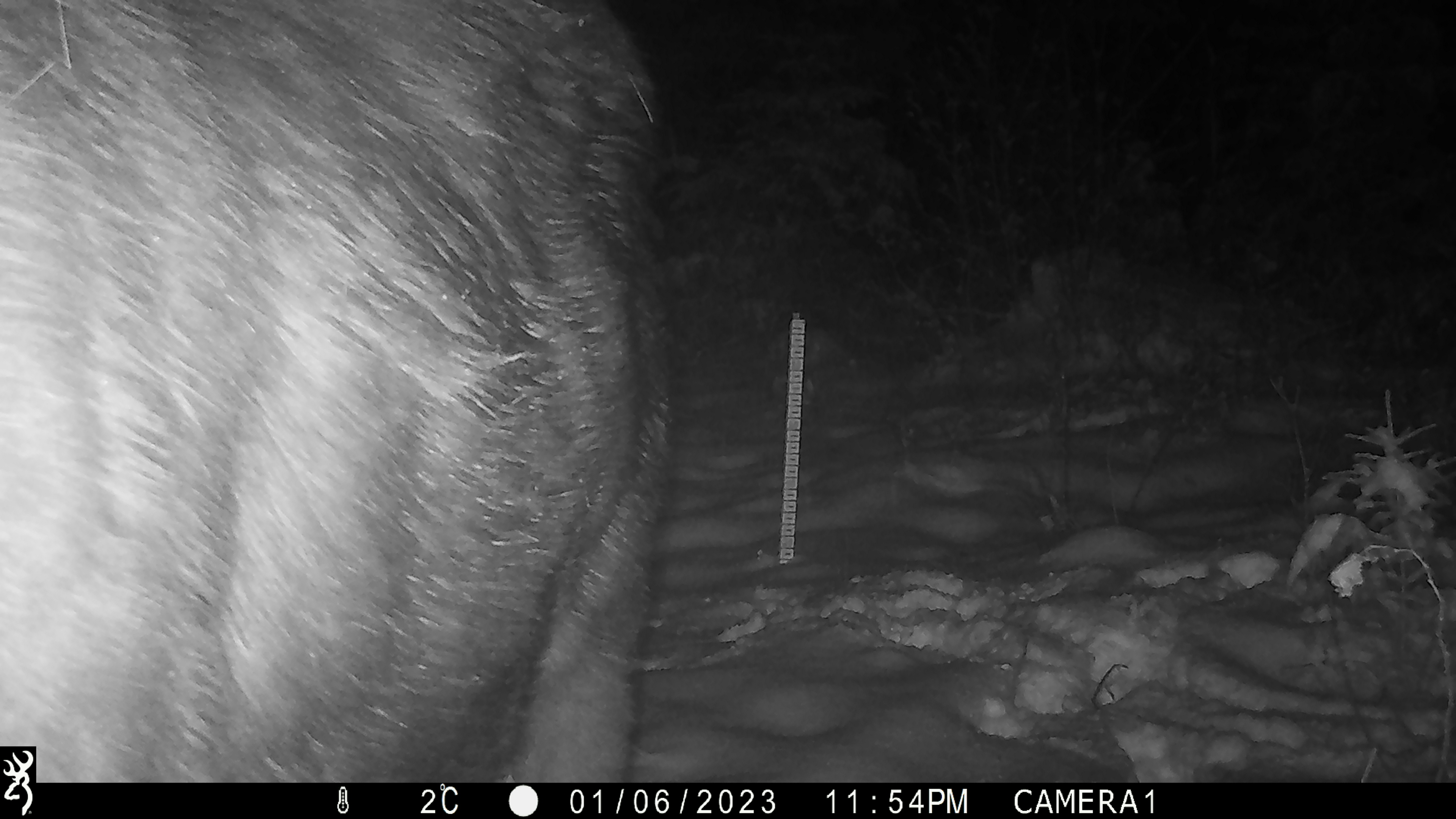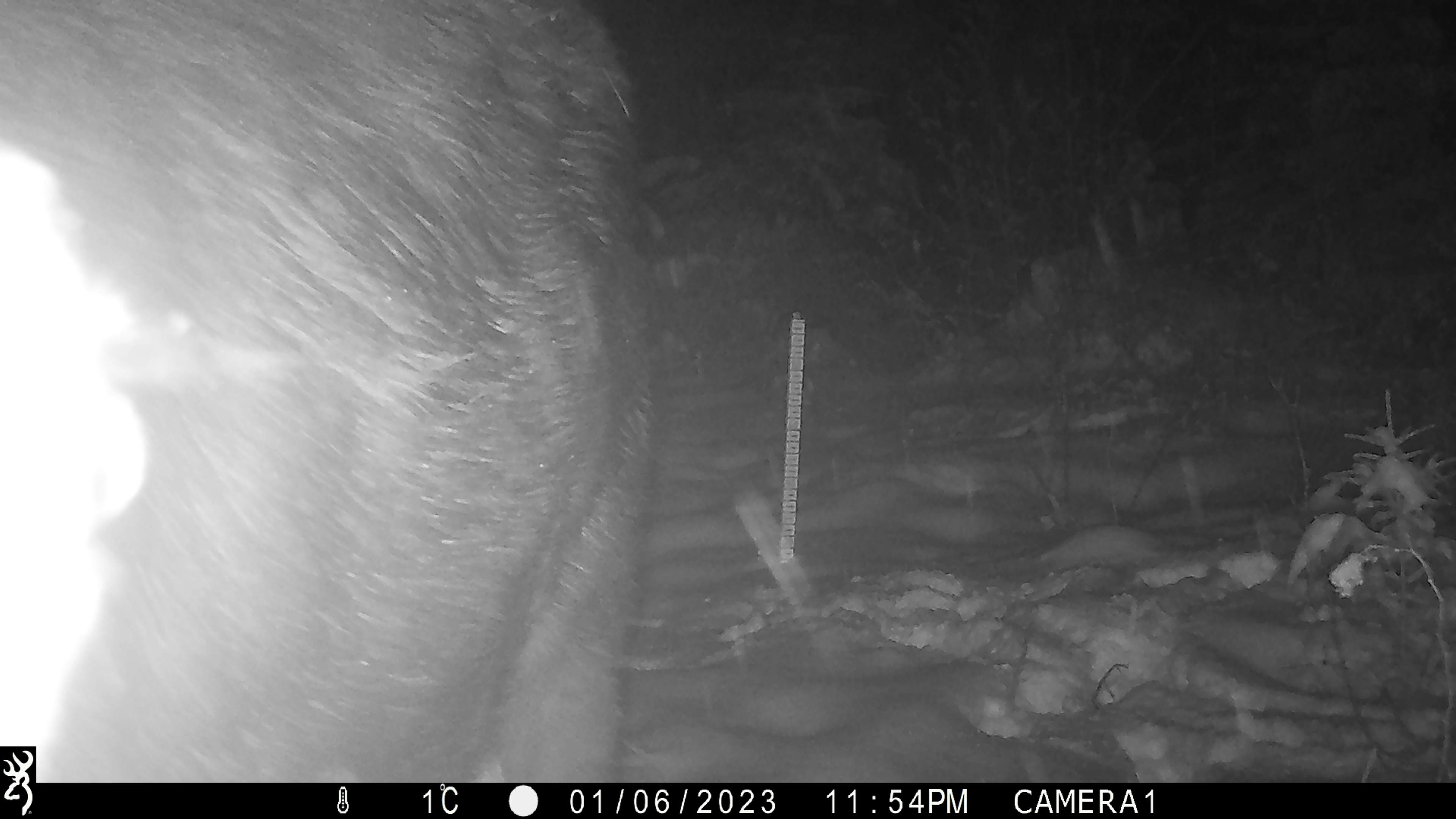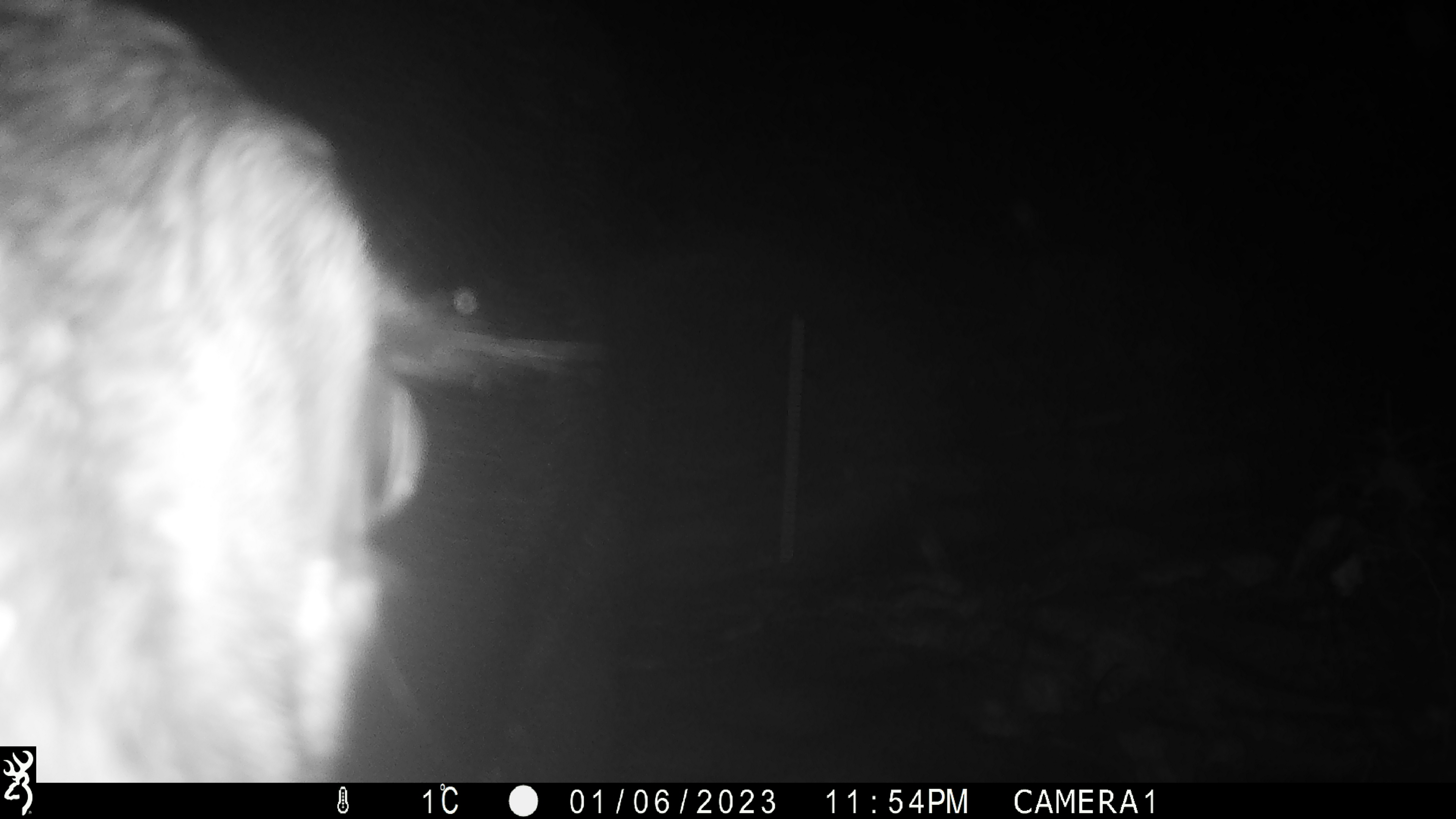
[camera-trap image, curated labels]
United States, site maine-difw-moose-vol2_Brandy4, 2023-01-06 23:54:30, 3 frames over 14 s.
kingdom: Animalia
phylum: Chordata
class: Mammalia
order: Artiodactyla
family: Cervidae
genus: Alces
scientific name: Alces alces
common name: moose